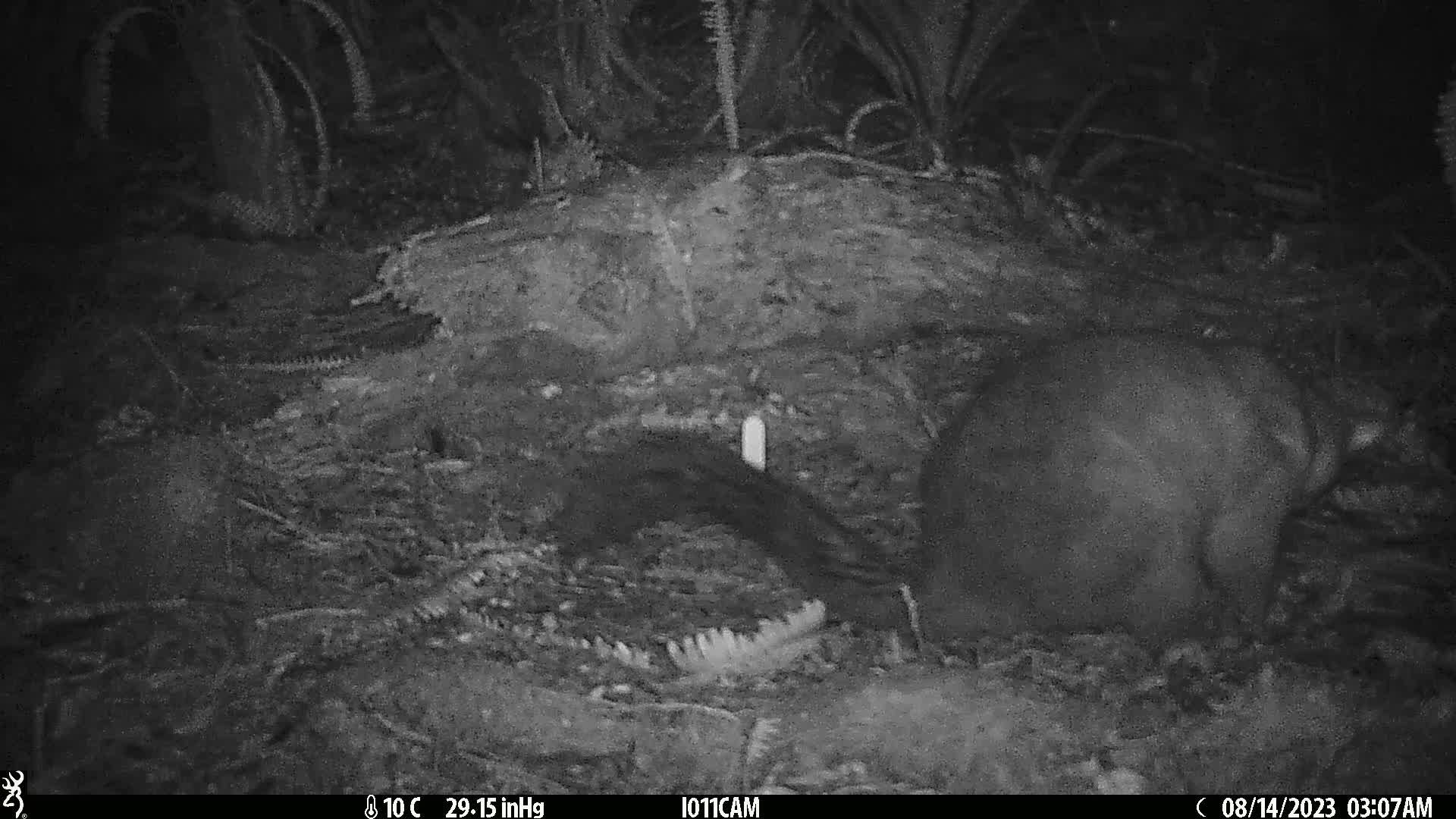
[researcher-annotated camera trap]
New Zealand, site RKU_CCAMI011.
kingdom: Animalia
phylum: Chordata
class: Mammalia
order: Diprotodontia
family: Phalangeridae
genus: Trichosurus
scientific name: Trichosurus vulpecula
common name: common brushtail possum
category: possum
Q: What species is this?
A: Possum (common brushtail possum) (Trichosurus vulpecula).